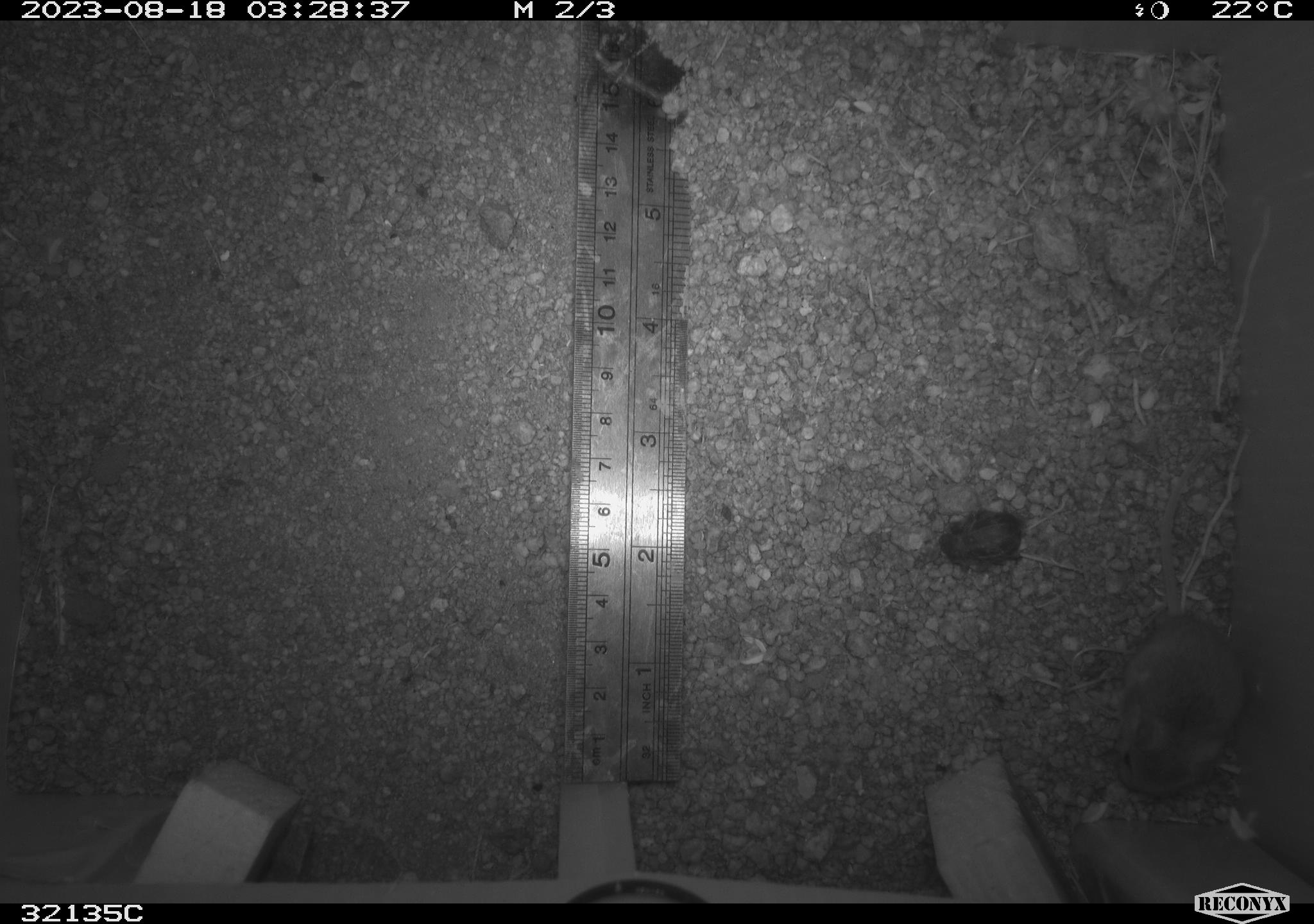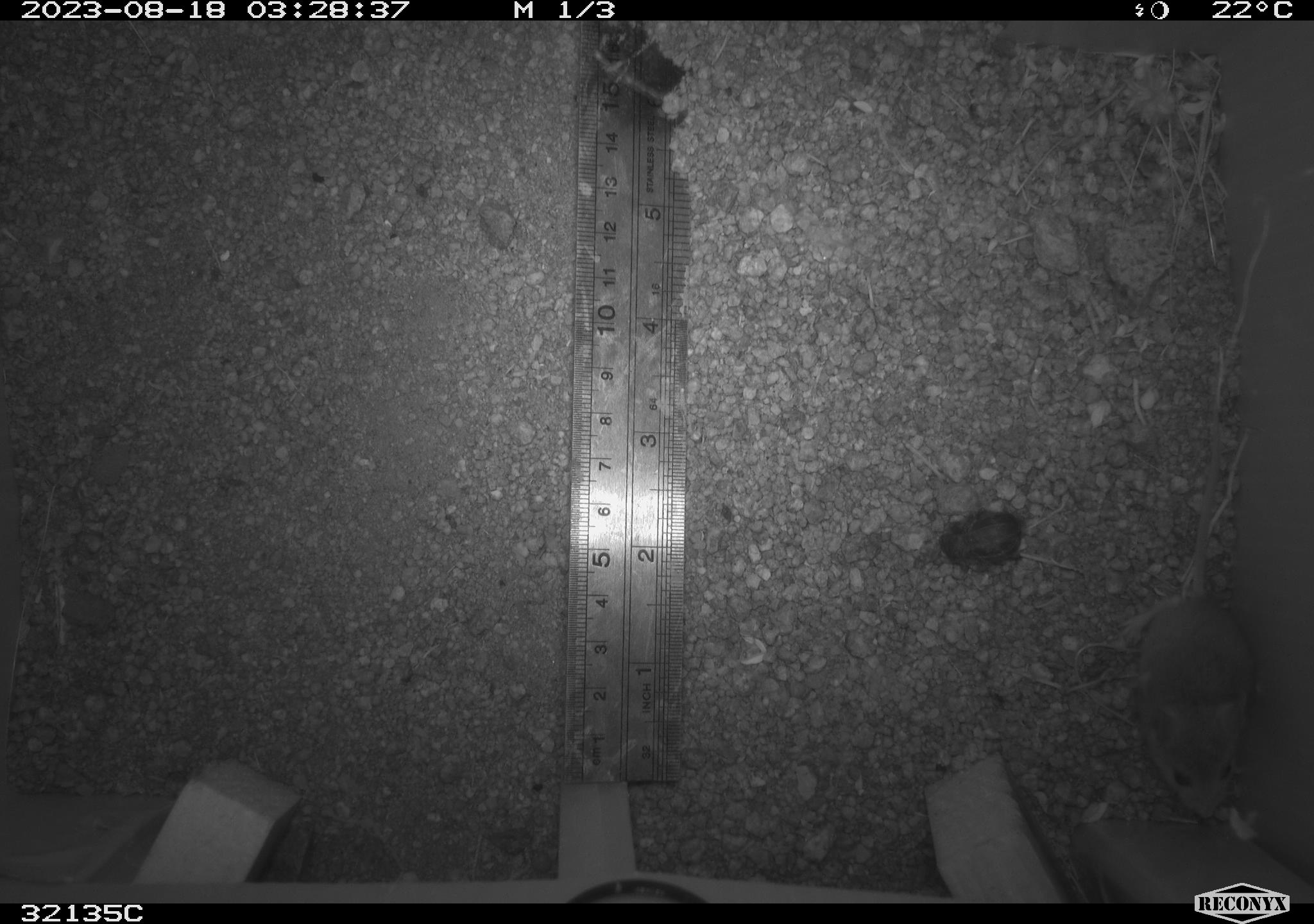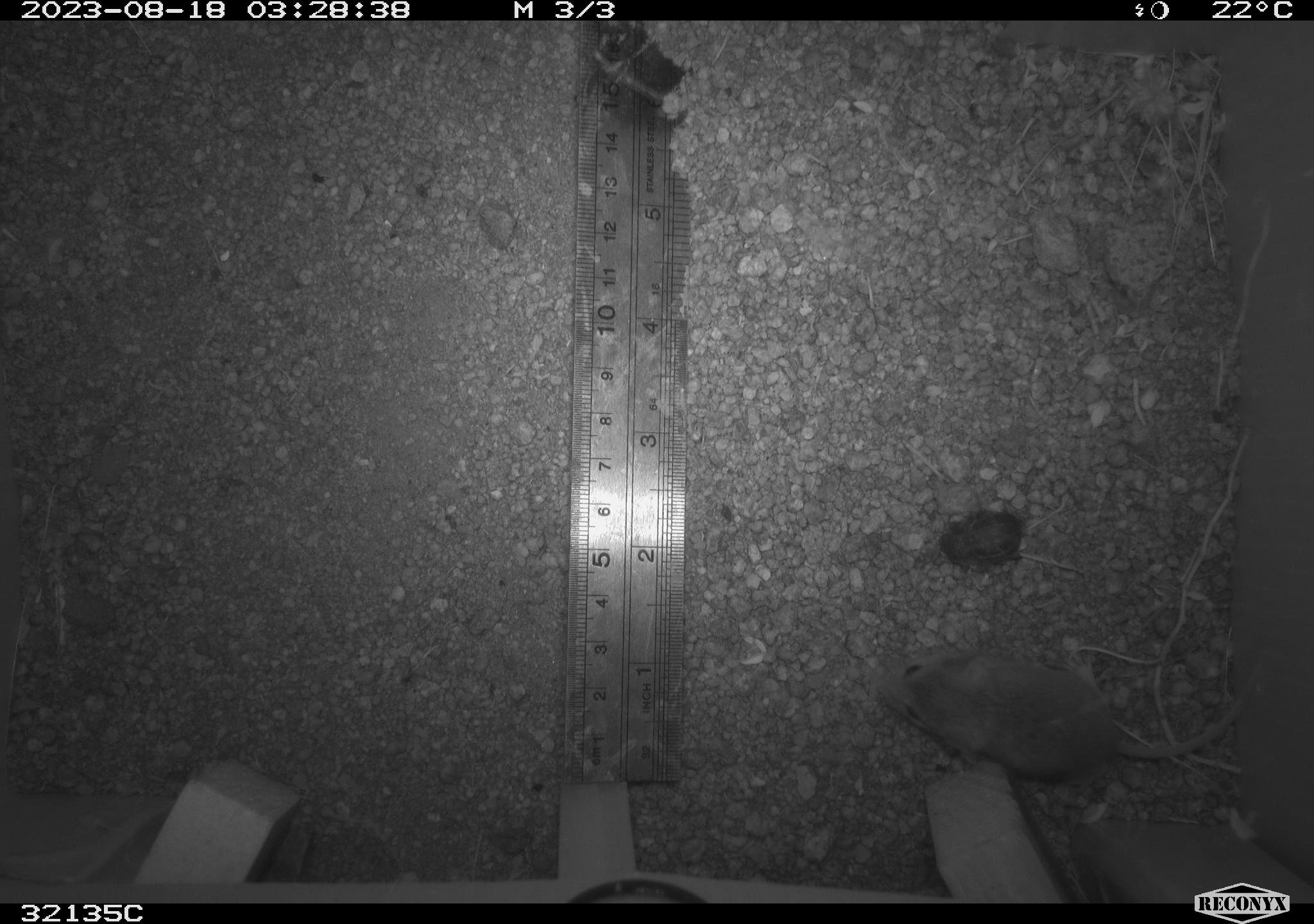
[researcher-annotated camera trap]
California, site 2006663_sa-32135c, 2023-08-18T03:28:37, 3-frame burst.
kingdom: Animalia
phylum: Chordata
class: Mammalia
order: Rodentia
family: Cricetidae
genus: Peromyscus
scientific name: Peromyscus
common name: deer mice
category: peromyscus species